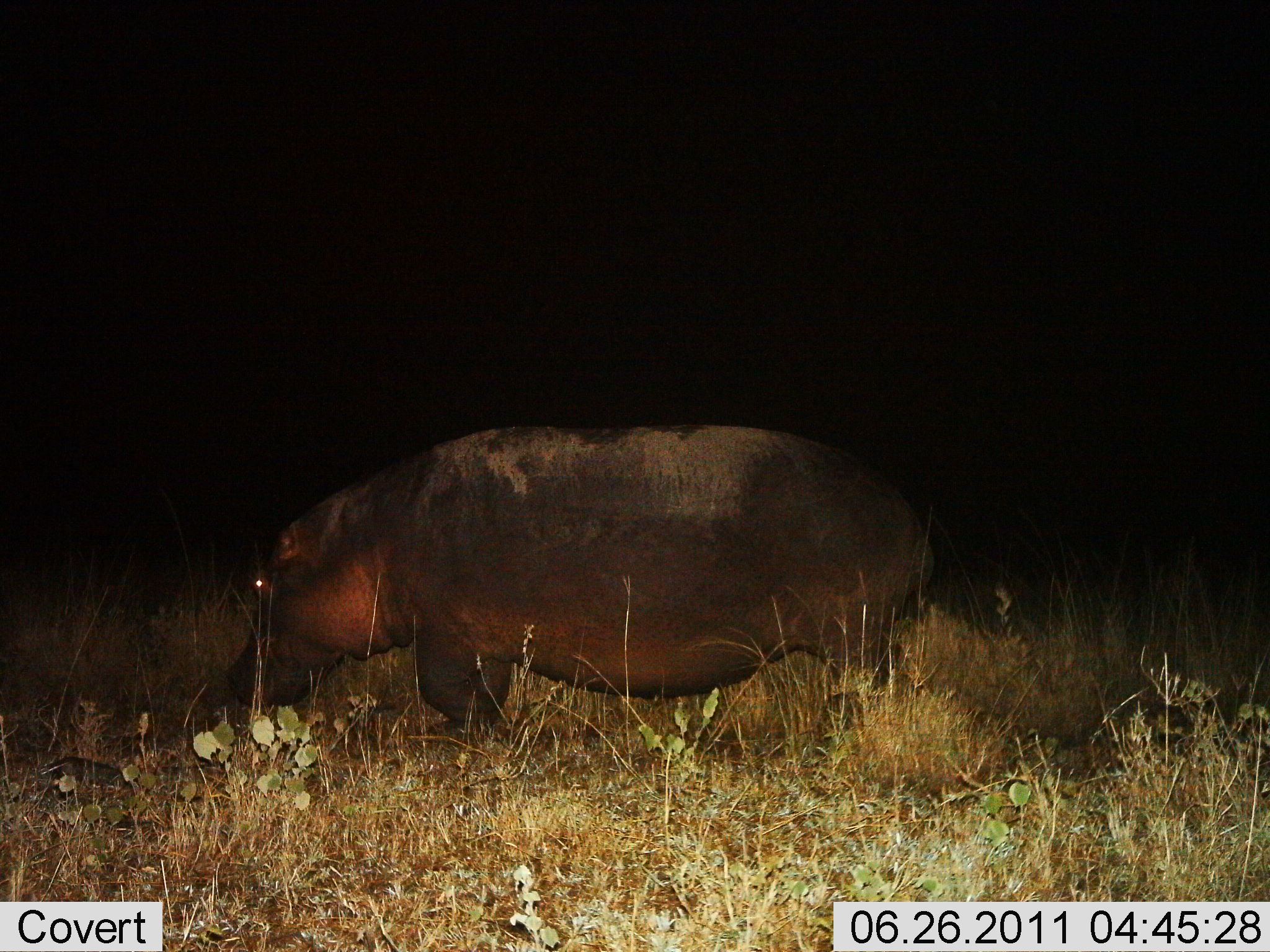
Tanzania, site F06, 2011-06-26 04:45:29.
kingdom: Animalia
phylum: Chordata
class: Mammalia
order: Artiodactyla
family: Hippopotamidae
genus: Hippopotamus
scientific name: Hippopotamus amphibius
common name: hippopotamus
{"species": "hippopotamus (Hippopotamus amphibius)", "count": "1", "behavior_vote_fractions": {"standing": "54%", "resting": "0%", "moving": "31%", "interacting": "0%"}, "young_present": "0%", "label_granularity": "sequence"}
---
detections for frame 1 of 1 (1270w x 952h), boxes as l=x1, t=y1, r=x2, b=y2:
animal: l=229, t=424, r=932, b=777